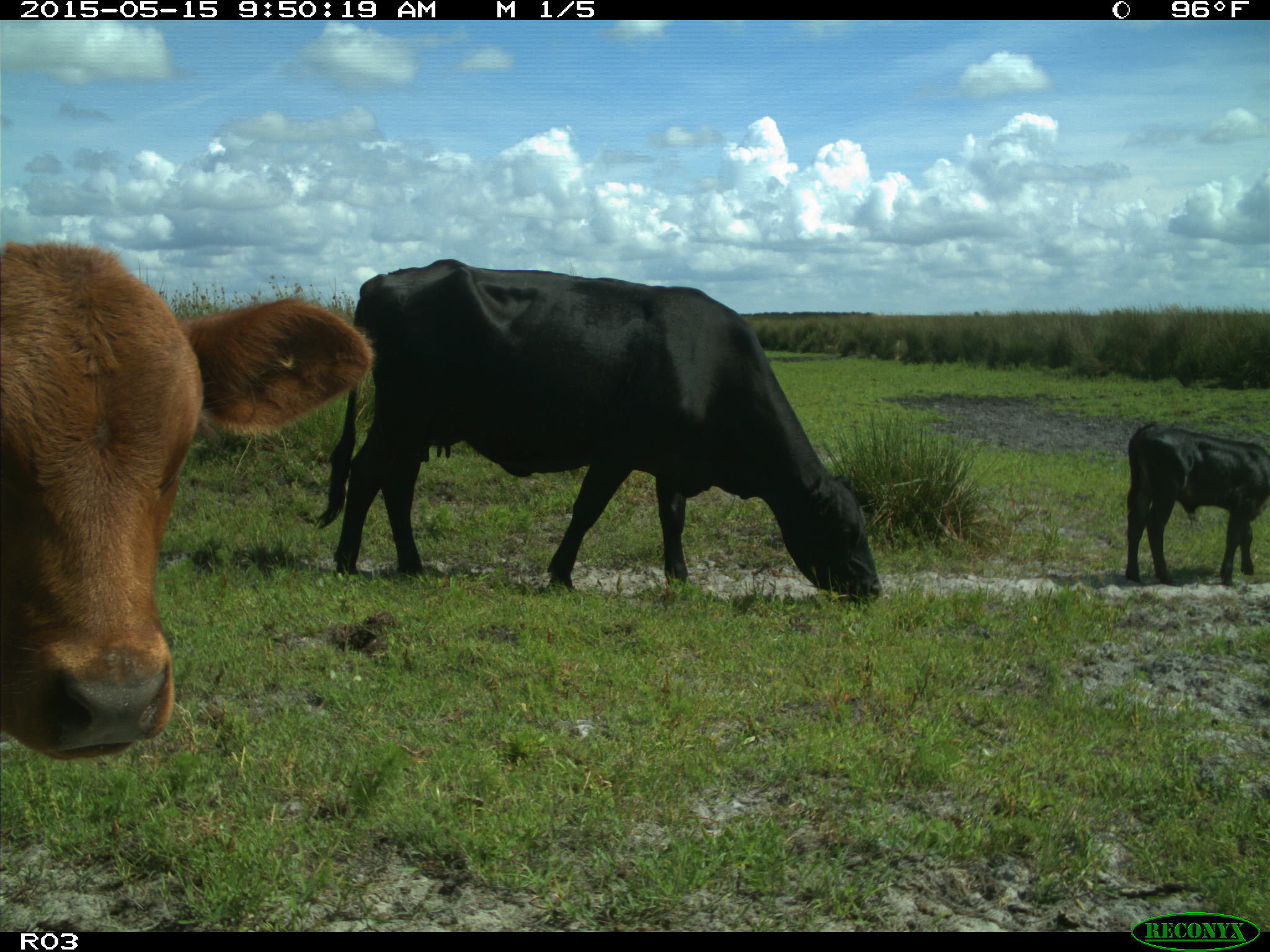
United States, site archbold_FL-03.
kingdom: Animalia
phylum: Chordata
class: Mammalia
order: Artiodactyla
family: Bovidae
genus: Bos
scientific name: Bos taurus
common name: domestic cow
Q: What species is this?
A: Bos taurus (domestic cow).